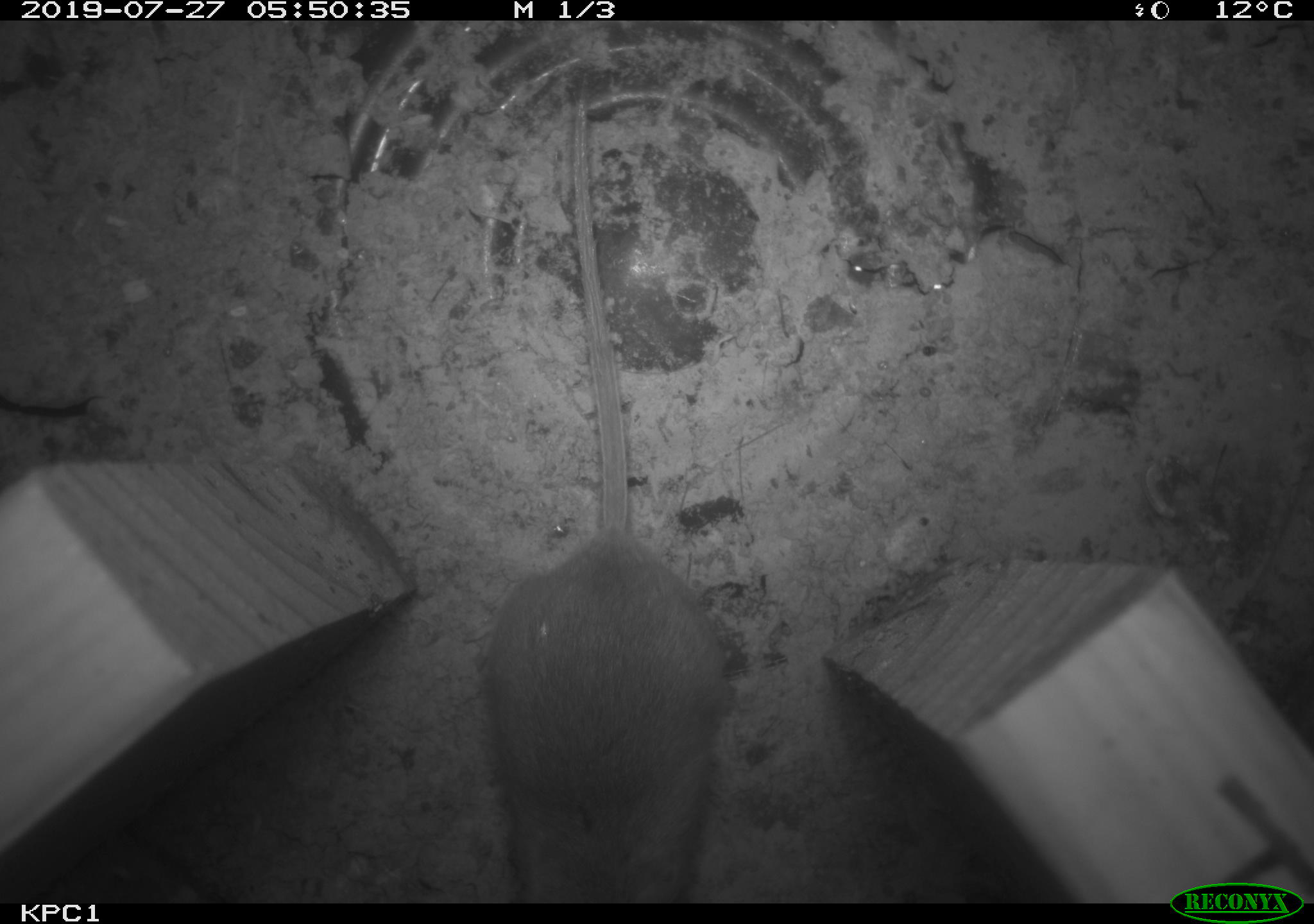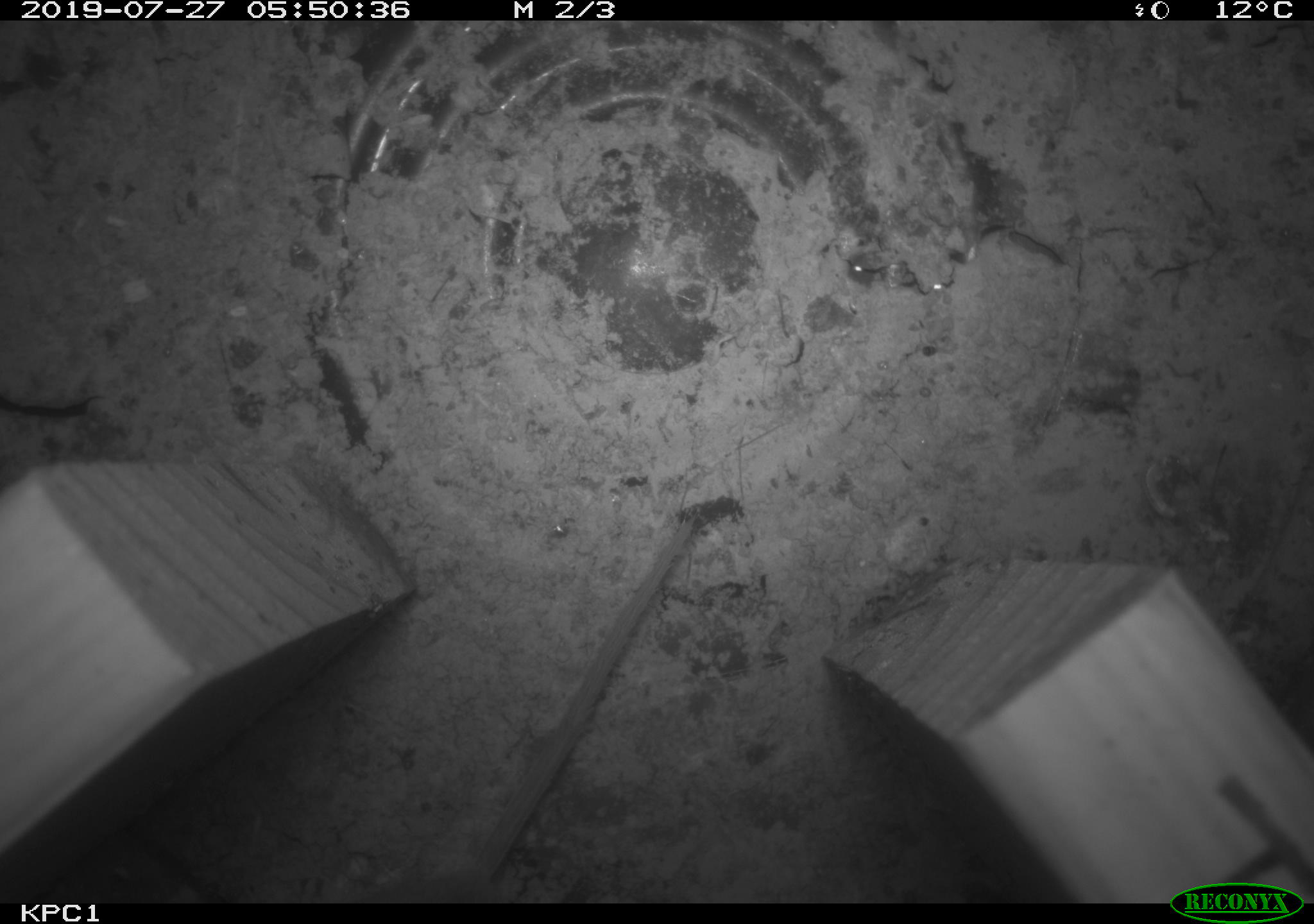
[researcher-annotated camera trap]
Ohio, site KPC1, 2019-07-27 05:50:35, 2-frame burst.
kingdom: Animalia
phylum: Chordata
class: Mammalia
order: Rodentia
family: Cricetidae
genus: Peromyscus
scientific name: Peromyscus leucopus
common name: white-footed mouse